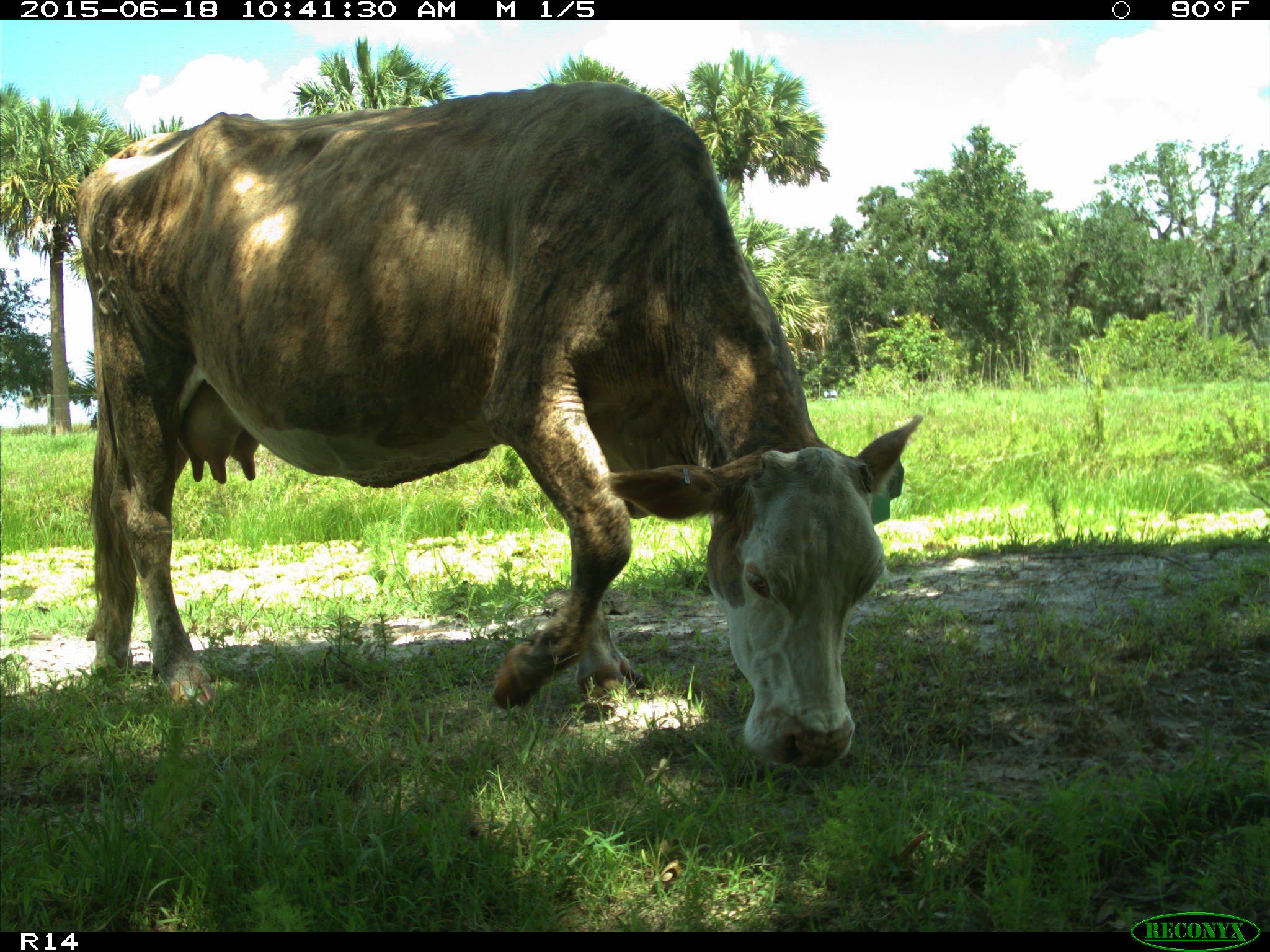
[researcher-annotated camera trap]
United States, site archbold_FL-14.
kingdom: Animalia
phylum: Chordata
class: Mammalia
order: Artiodactyla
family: Bovidae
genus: Bos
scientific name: Bos taurus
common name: domestic cow